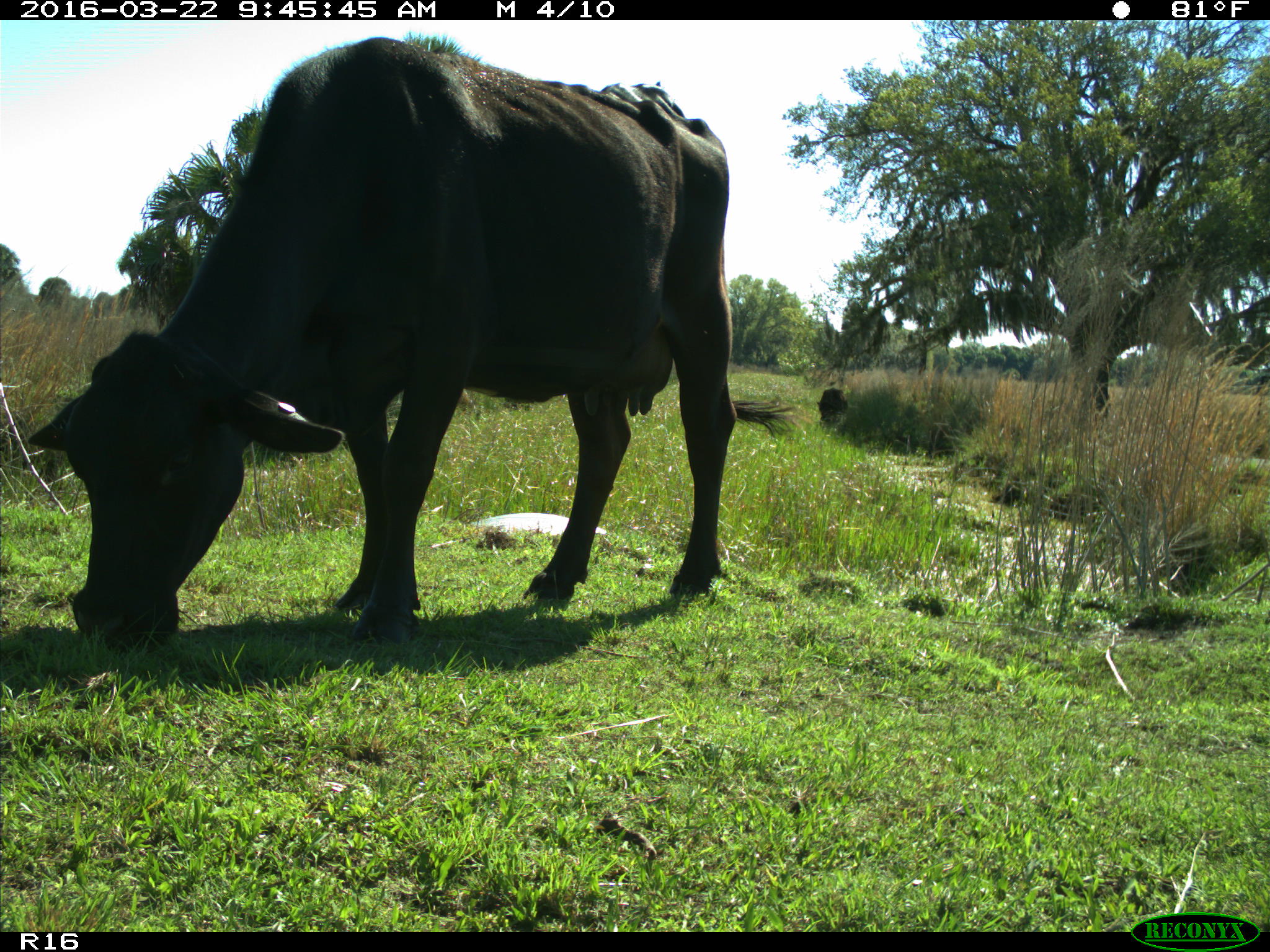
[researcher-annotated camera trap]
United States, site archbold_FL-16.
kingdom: Animalia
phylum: Chordata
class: Mammalia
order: Artiodactyla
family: Bovidae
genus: Bos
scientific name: Bos taurus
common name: domestic cow